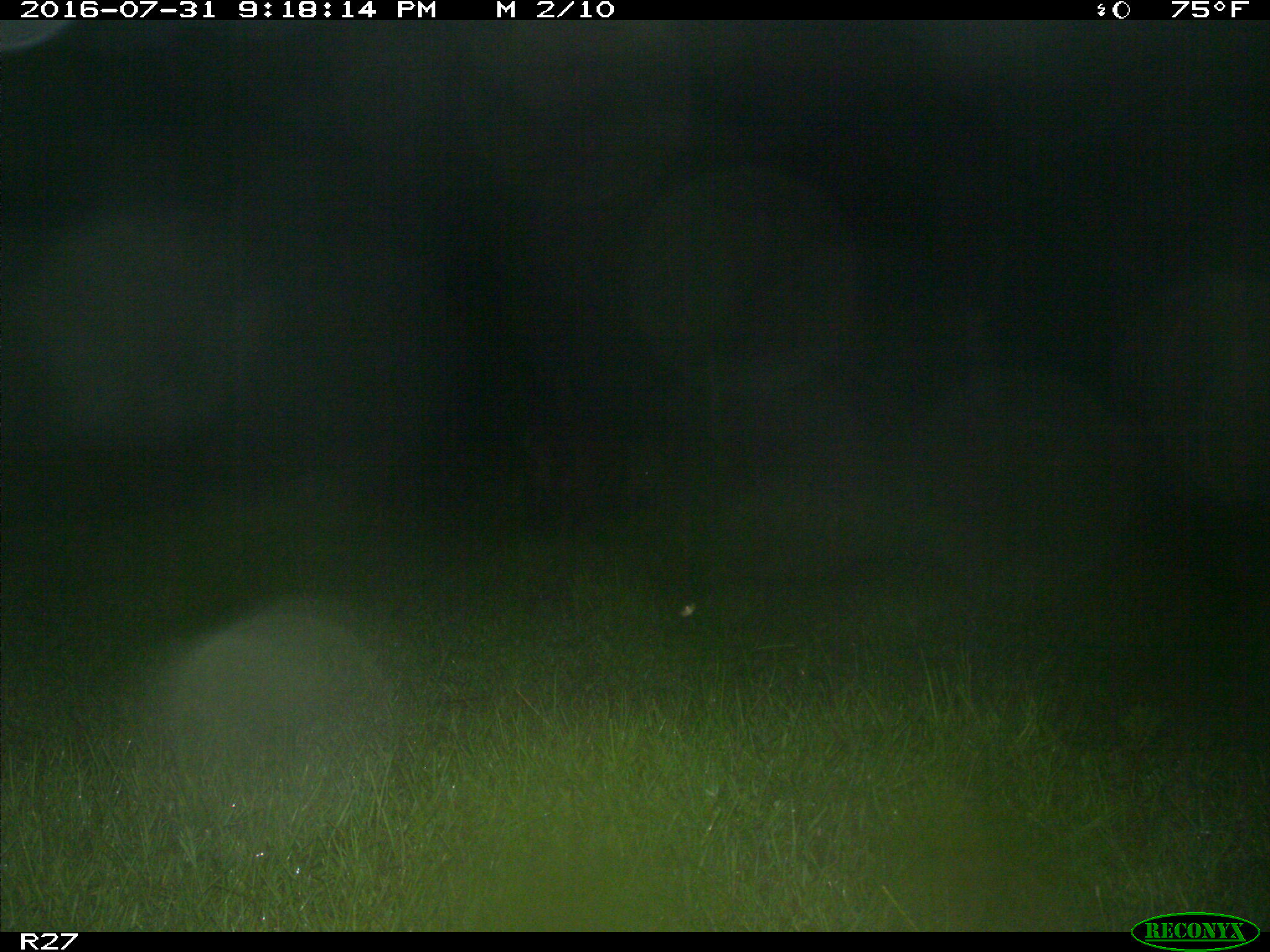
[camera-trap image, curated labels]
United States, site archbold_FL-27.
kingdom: Animalia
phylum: Chordata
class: Mammalia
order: Artiodactyla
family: Suidae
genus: Sus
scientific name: Sus scrofa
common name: wild boar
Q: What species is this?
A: Sus scrofa (wild boar).